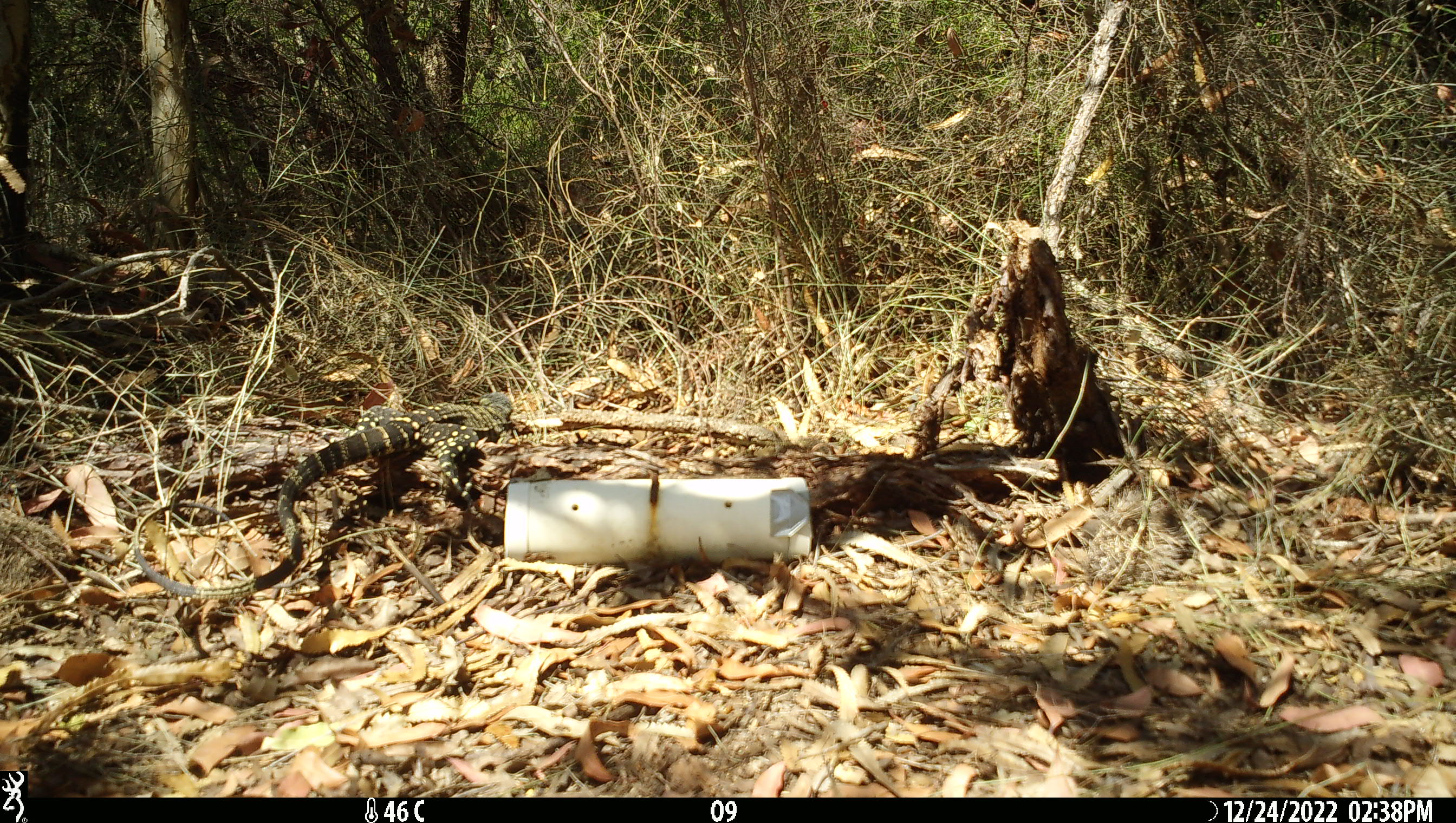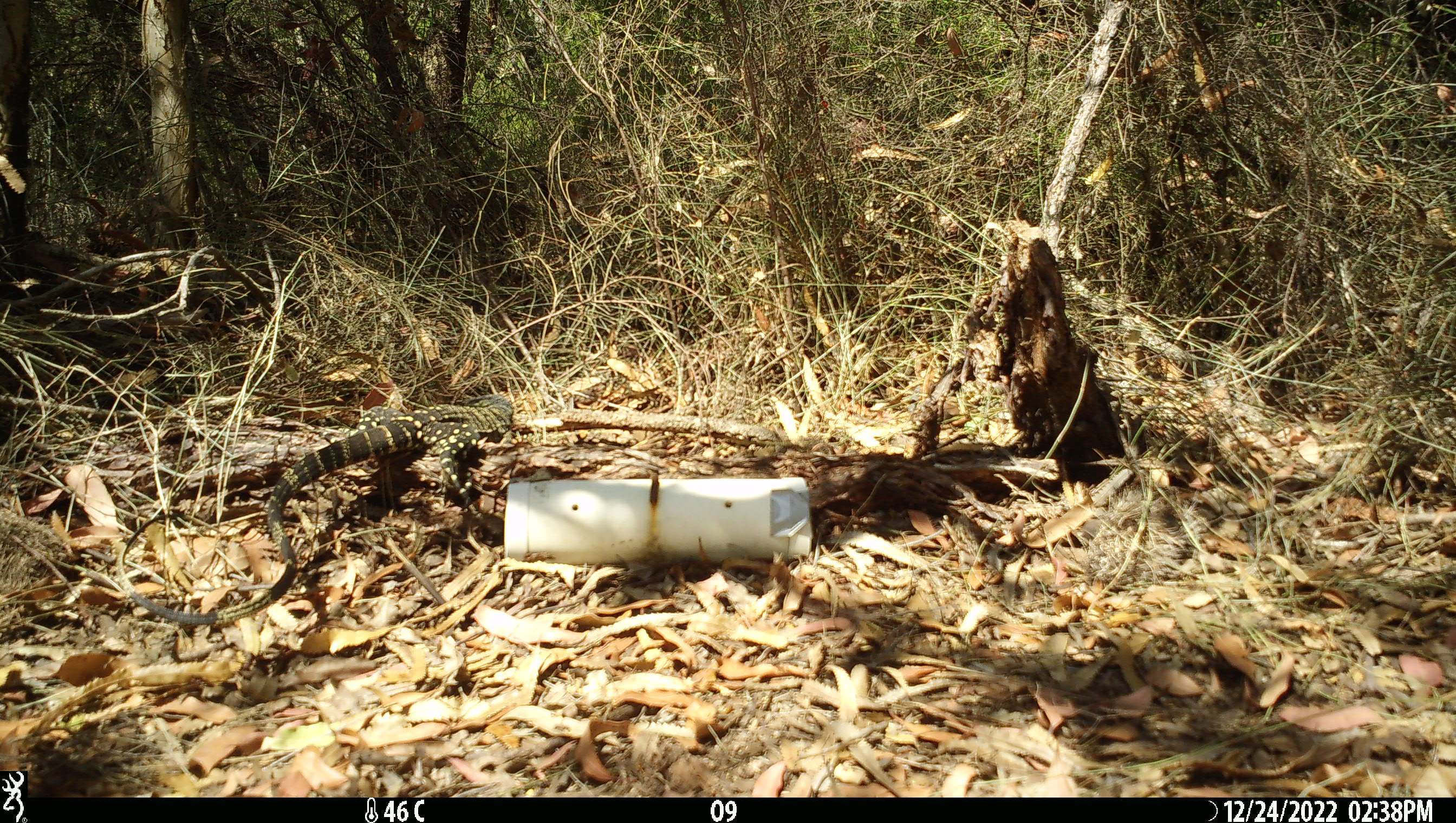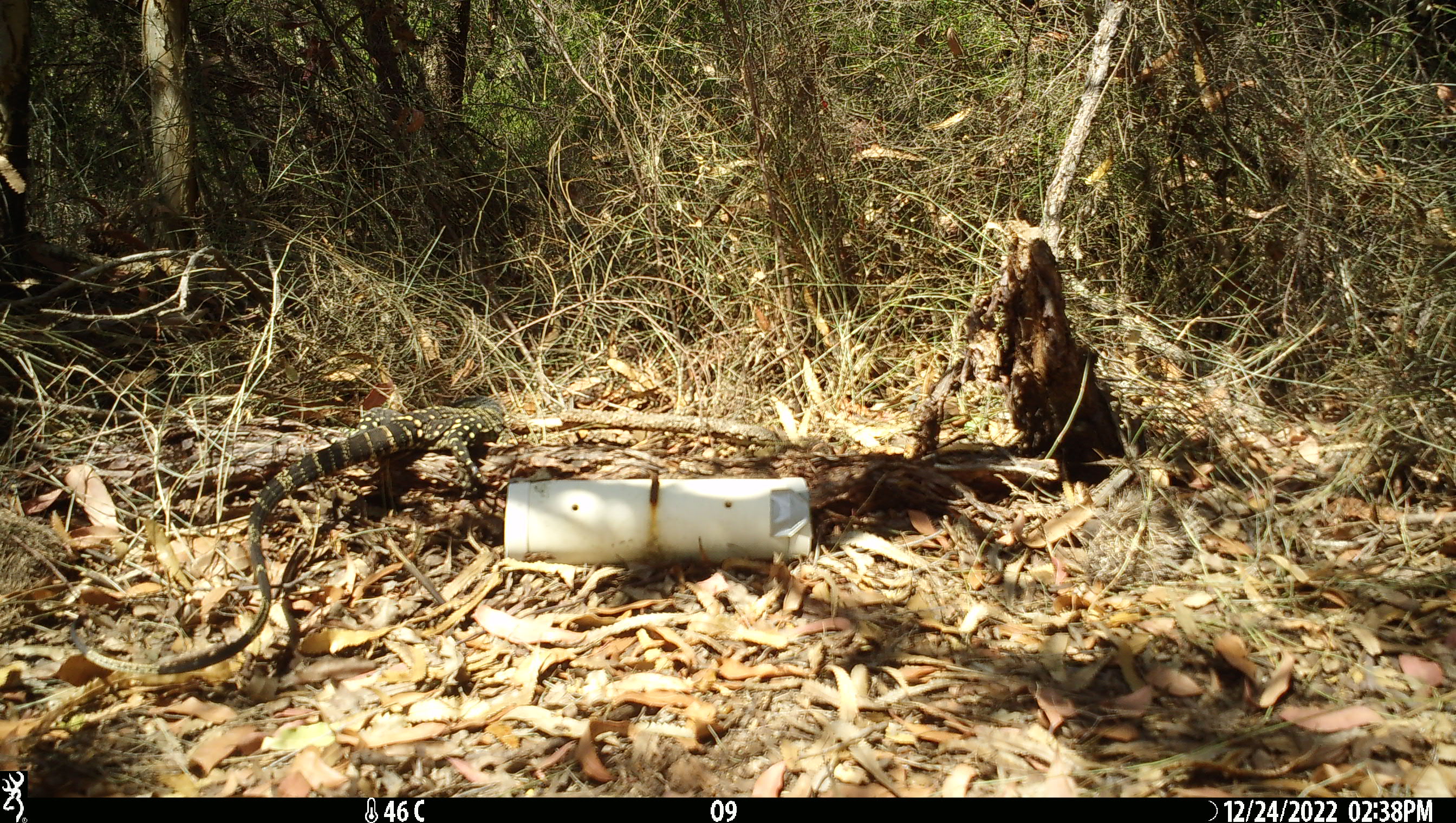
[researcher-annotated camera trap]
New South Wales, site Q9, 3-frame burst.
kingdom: Animalia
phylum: Chordata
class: Reptilia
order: Squamata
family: Varanidae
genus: Varanus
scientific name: Varanus varius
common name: lace monitor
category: goanna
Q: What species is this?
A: Goanna (lace monitor) (Varanus varius).